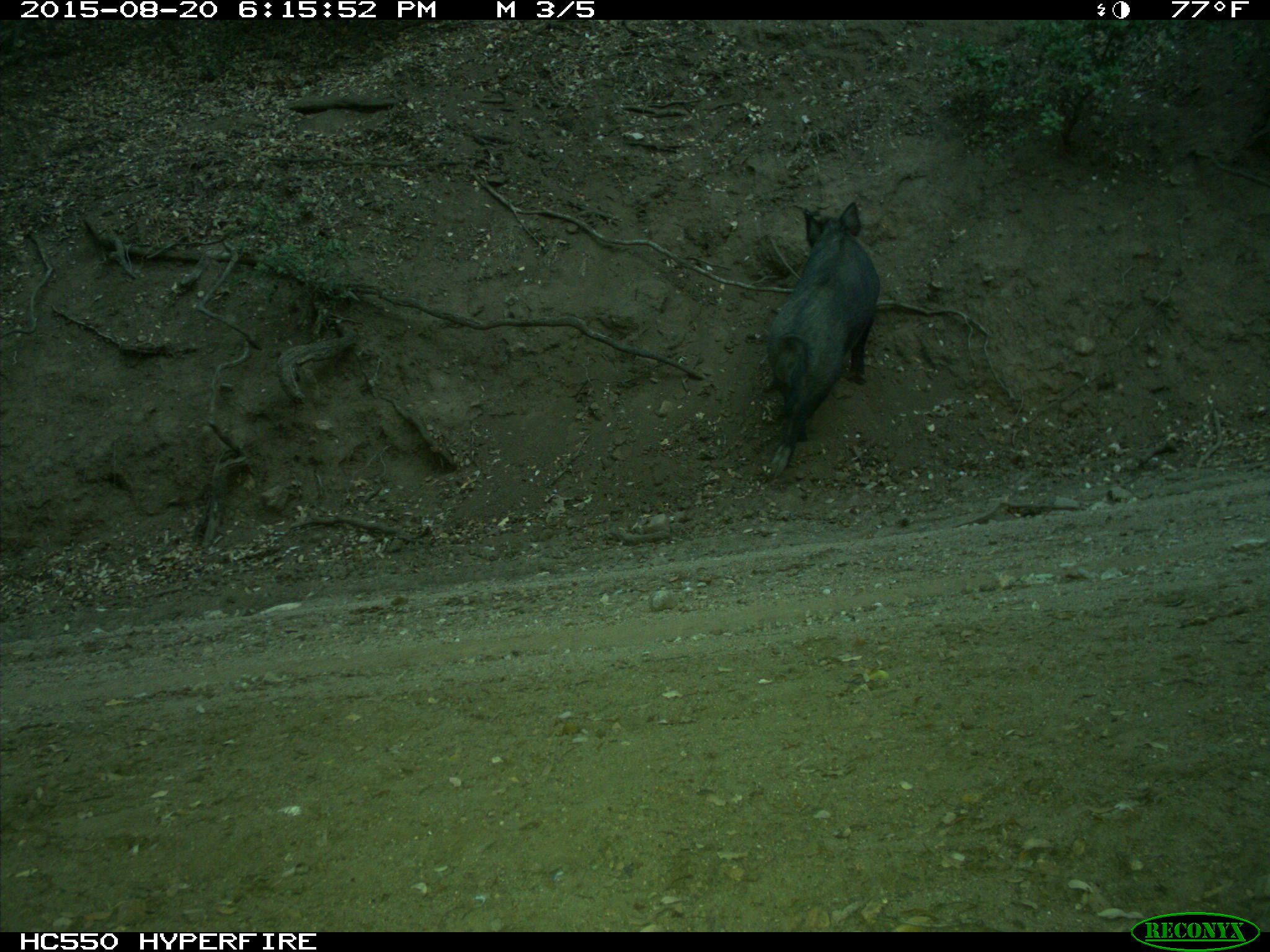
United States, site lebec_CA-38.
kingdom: Animalia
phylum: Chordata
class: Mammalia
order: Artiodactyla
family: Suidae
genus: Sus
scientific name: Sus scrofa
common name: wild boar